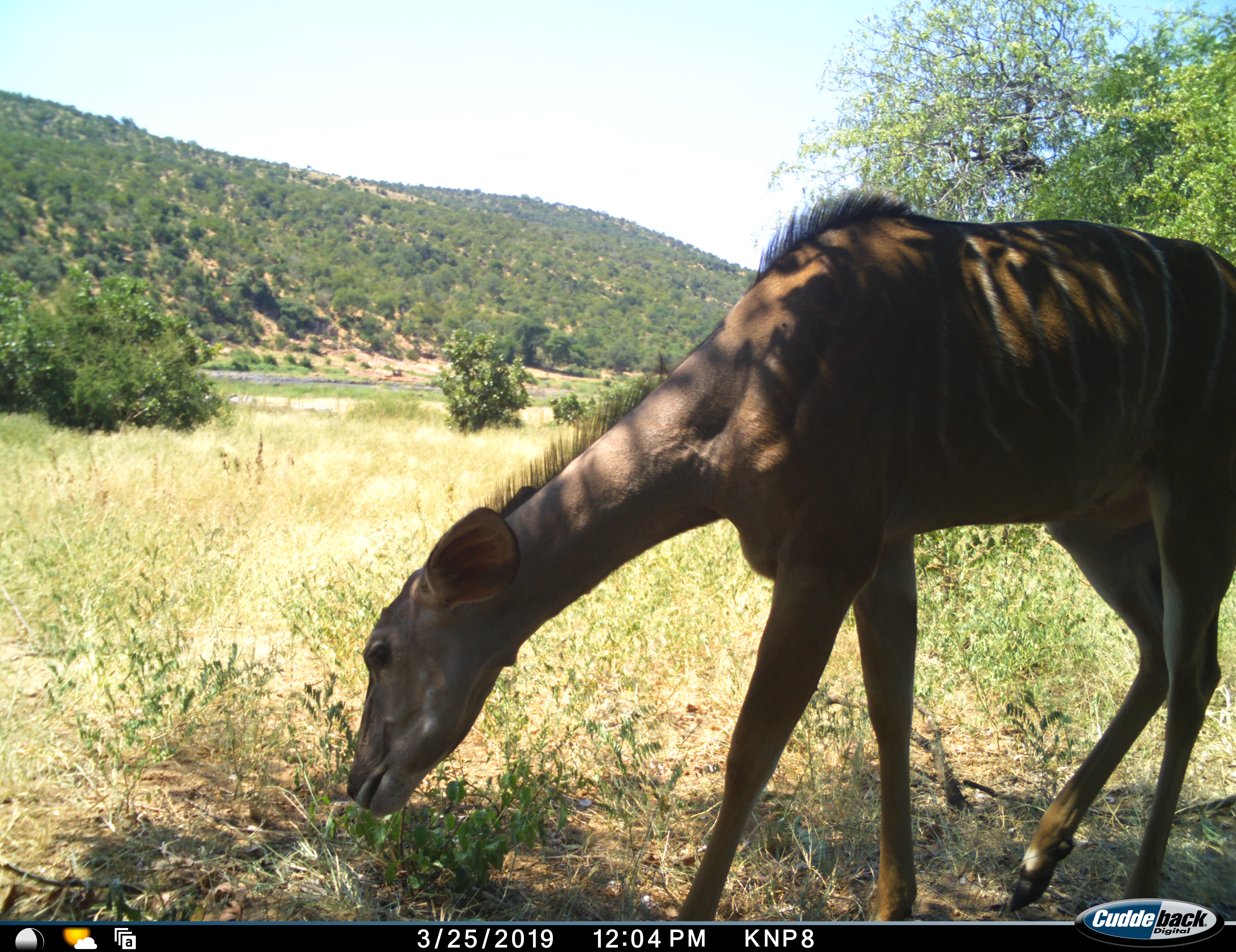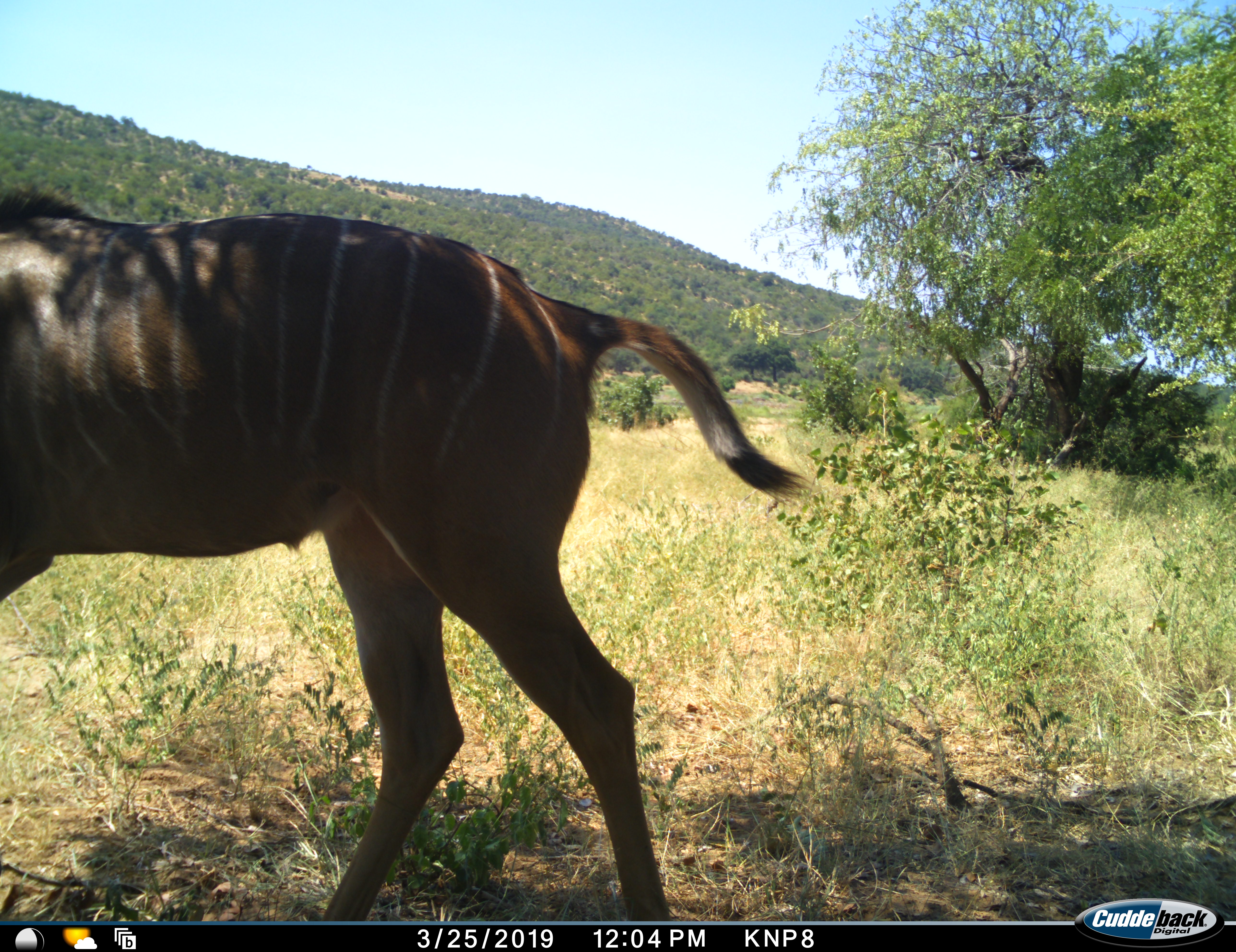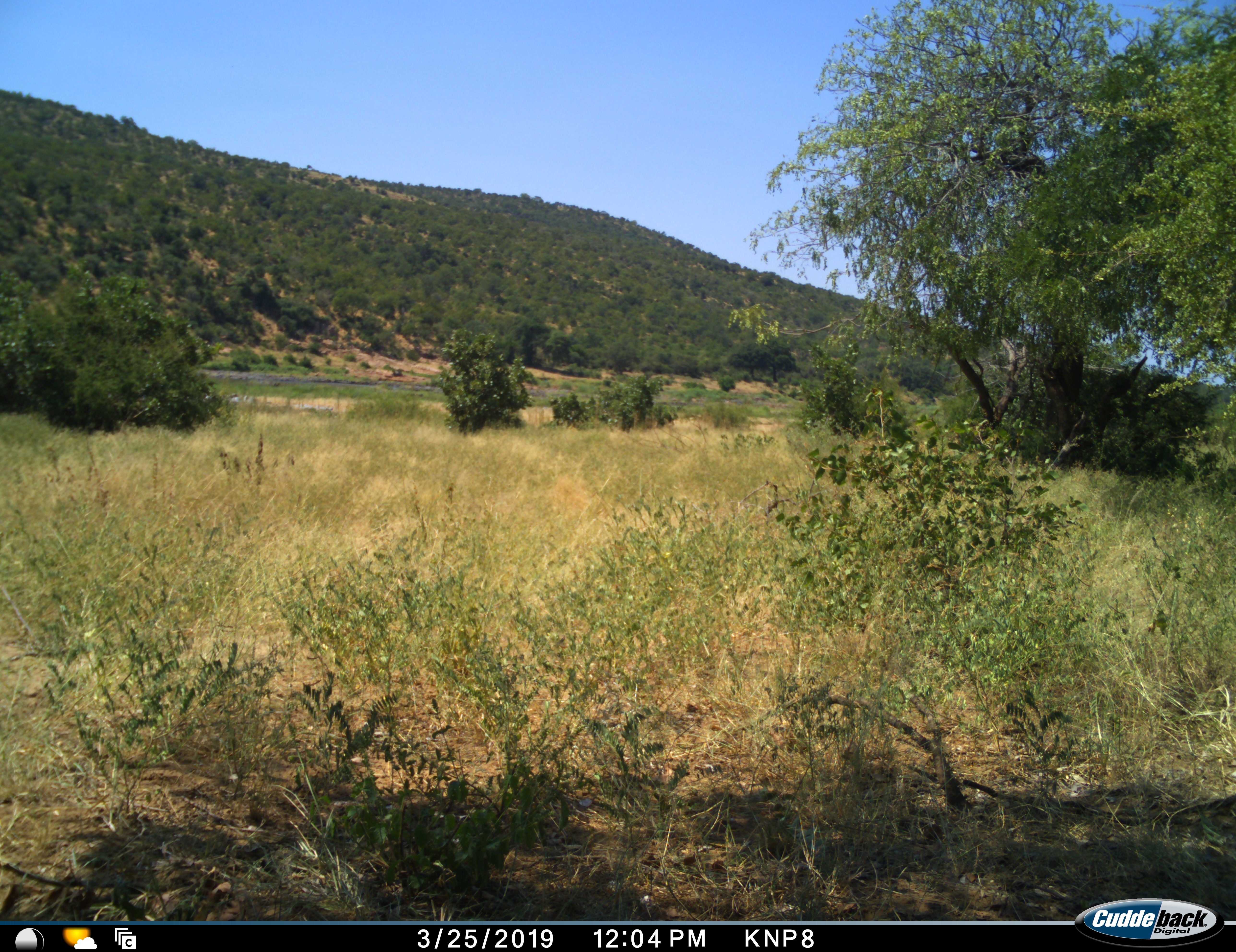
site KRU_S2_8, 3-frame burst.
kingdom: Animalia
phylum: Chordata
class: Mammalia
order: Artiodactyla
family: Bovidae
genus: Tragelaphus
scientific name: Tragelaphus angasii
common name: nyala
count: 1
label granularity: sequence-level